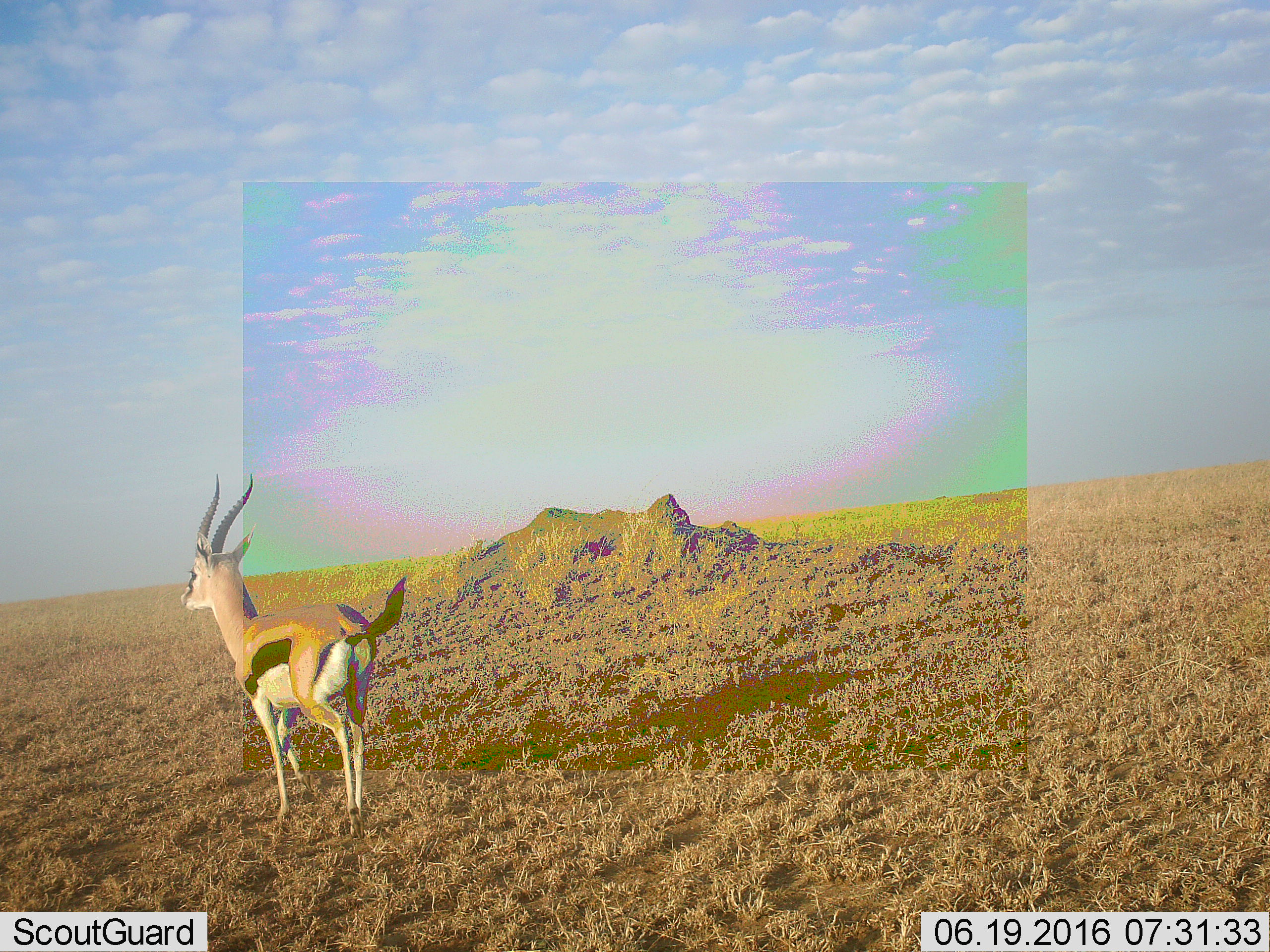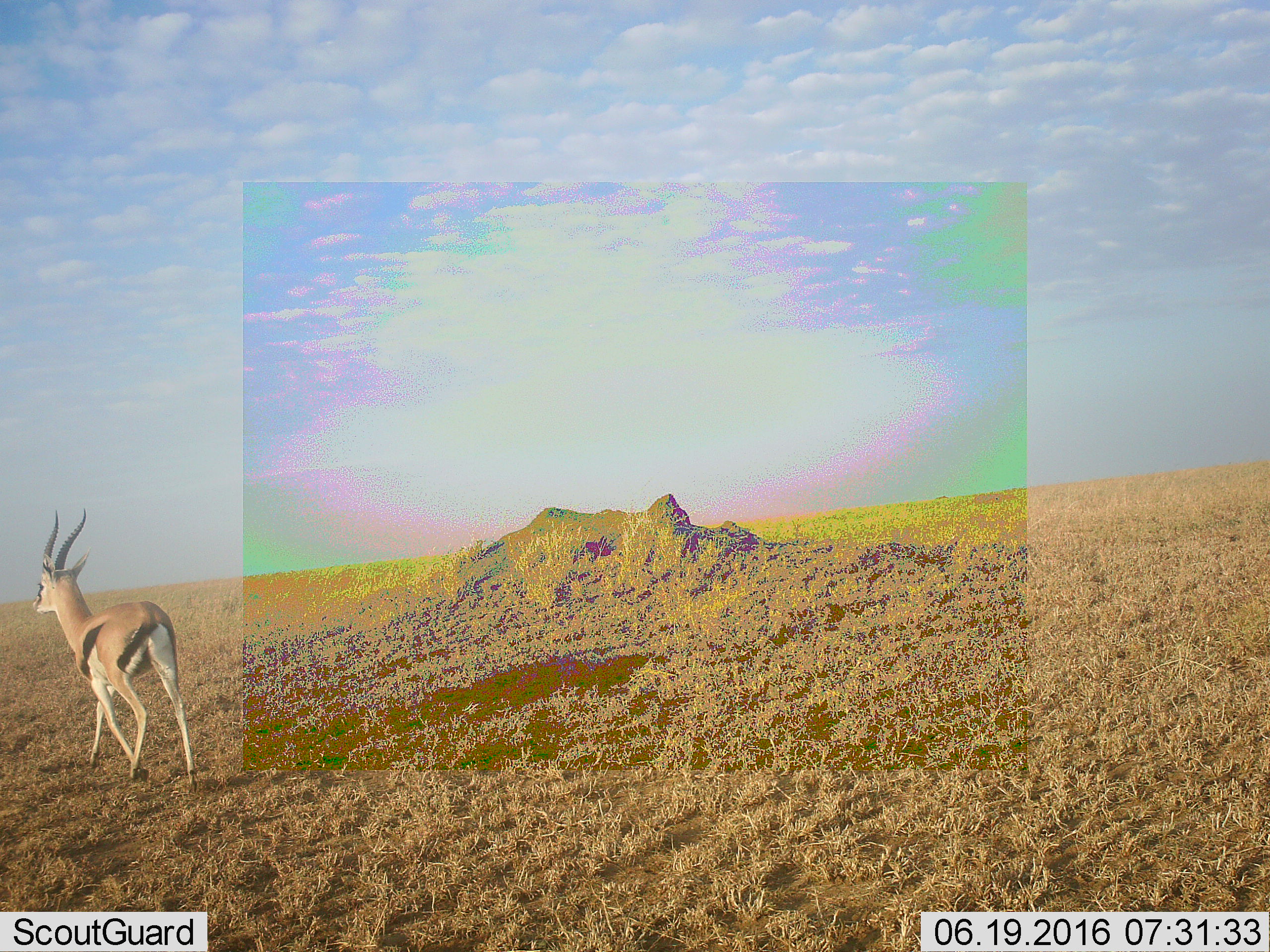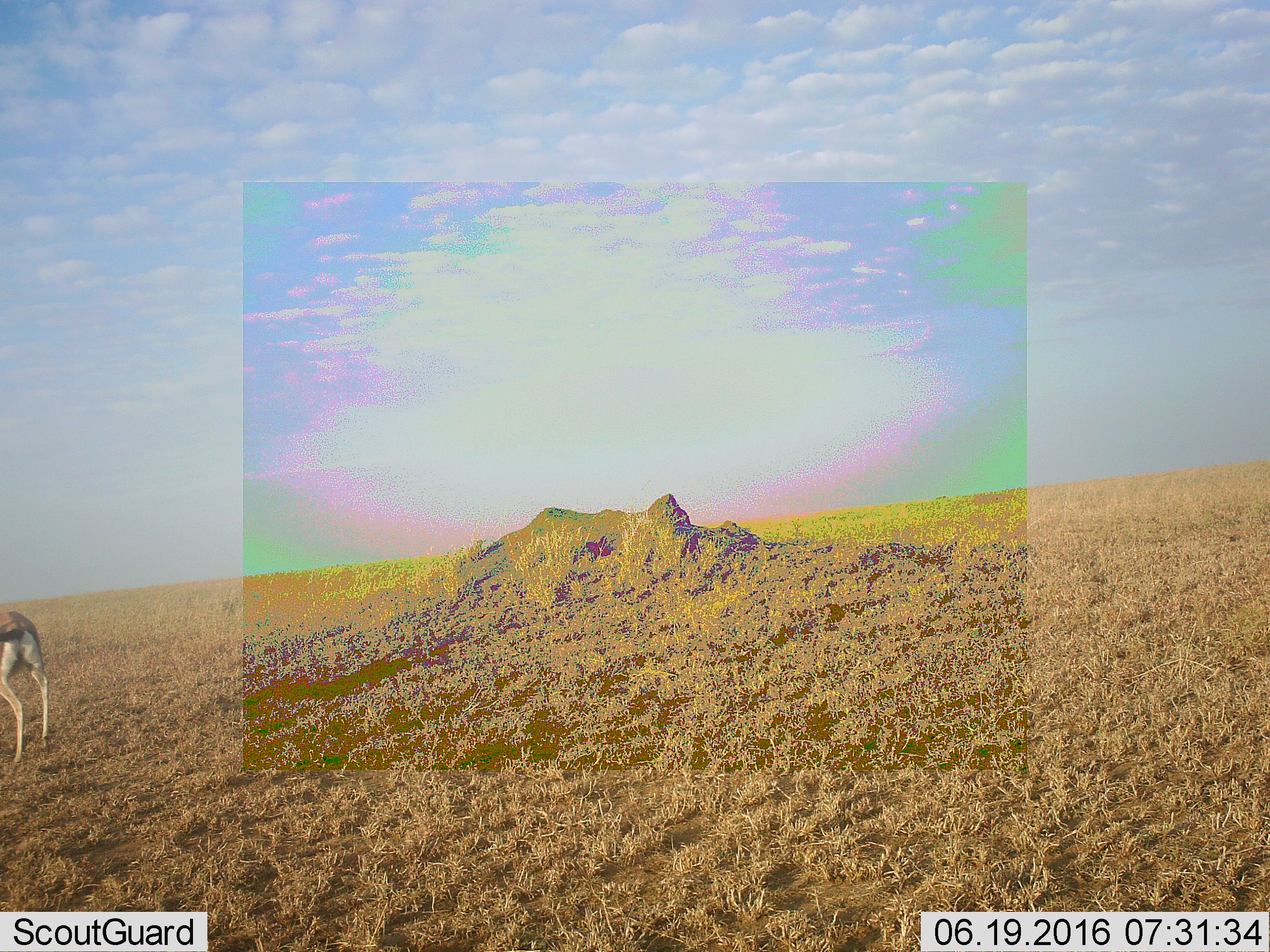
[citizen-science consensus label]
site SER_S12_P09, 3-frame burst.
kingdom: Animalia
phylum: Chordata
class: Mammalia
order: Artiodactyla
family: Bovidae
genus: Eudorcas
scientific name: Eudorcas thomsonii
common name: thomson's gazelle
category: gazellethomsons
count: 1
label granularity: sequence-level